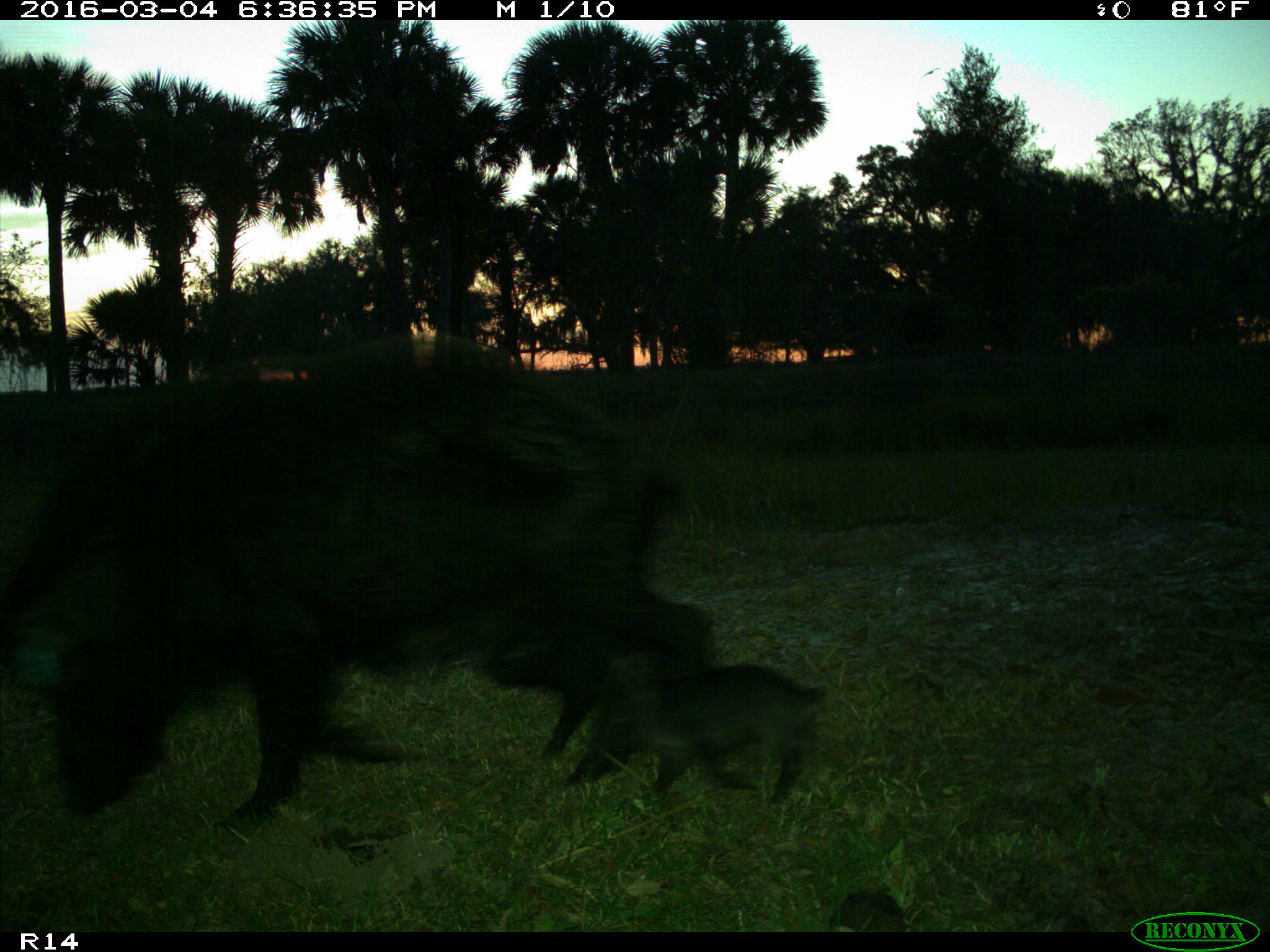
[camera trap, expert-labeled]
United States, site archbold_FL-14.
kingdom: Animalia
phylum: Chordata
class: Mammalia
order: Artiodactyla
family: Suidae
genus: Sus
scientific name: Sus scrofa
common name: wild boar